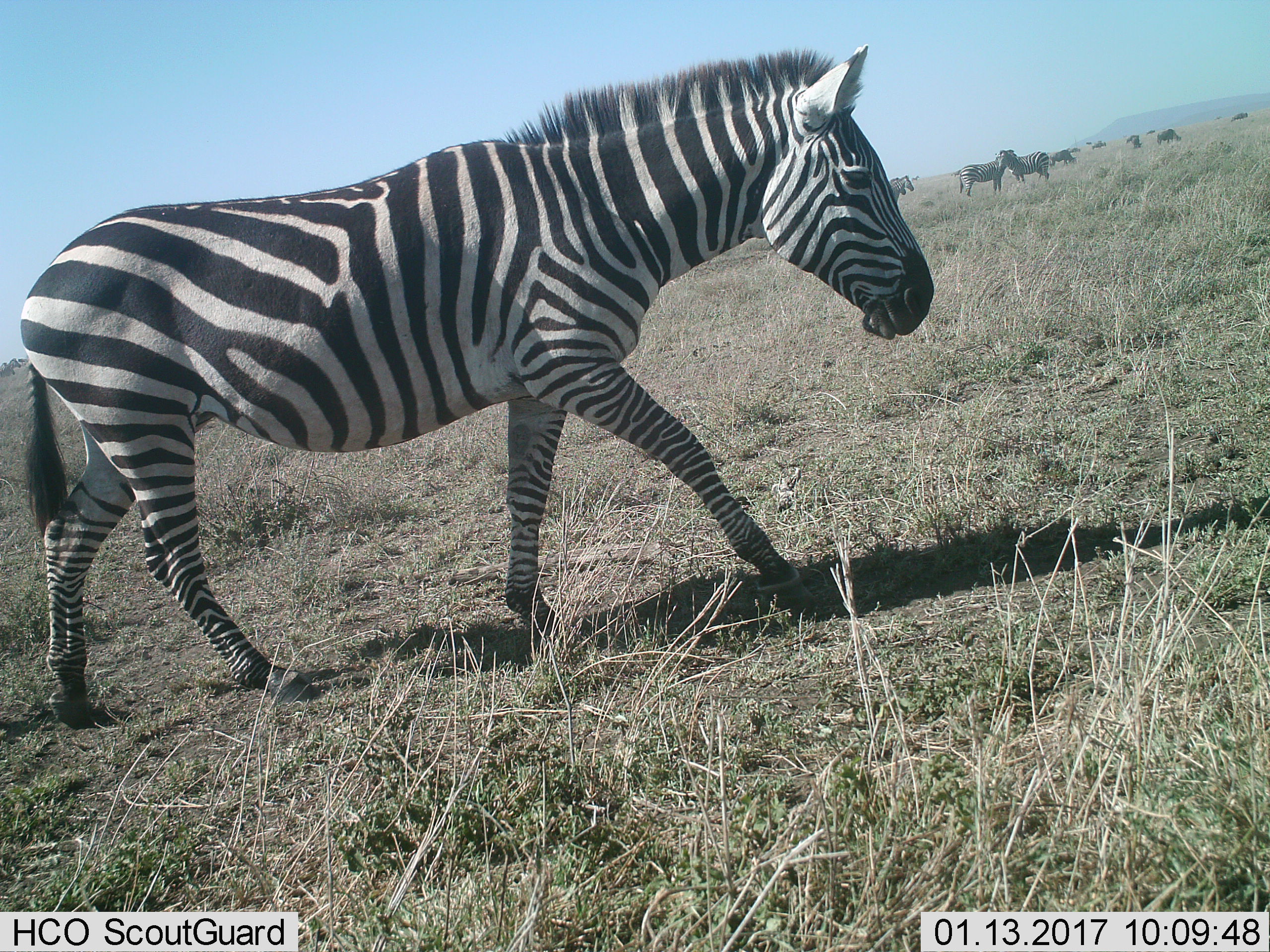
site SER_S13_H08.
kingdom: Animalia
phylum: Chordata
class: Mammalia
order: Perissodactyla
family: Equidae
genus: Equus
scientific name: Equus quagga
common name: plains zebra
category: zebraplains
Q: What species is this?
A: Zebraplains (plains zebra) (Equus quagga).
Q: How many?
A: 5.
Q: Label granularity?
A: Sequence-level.